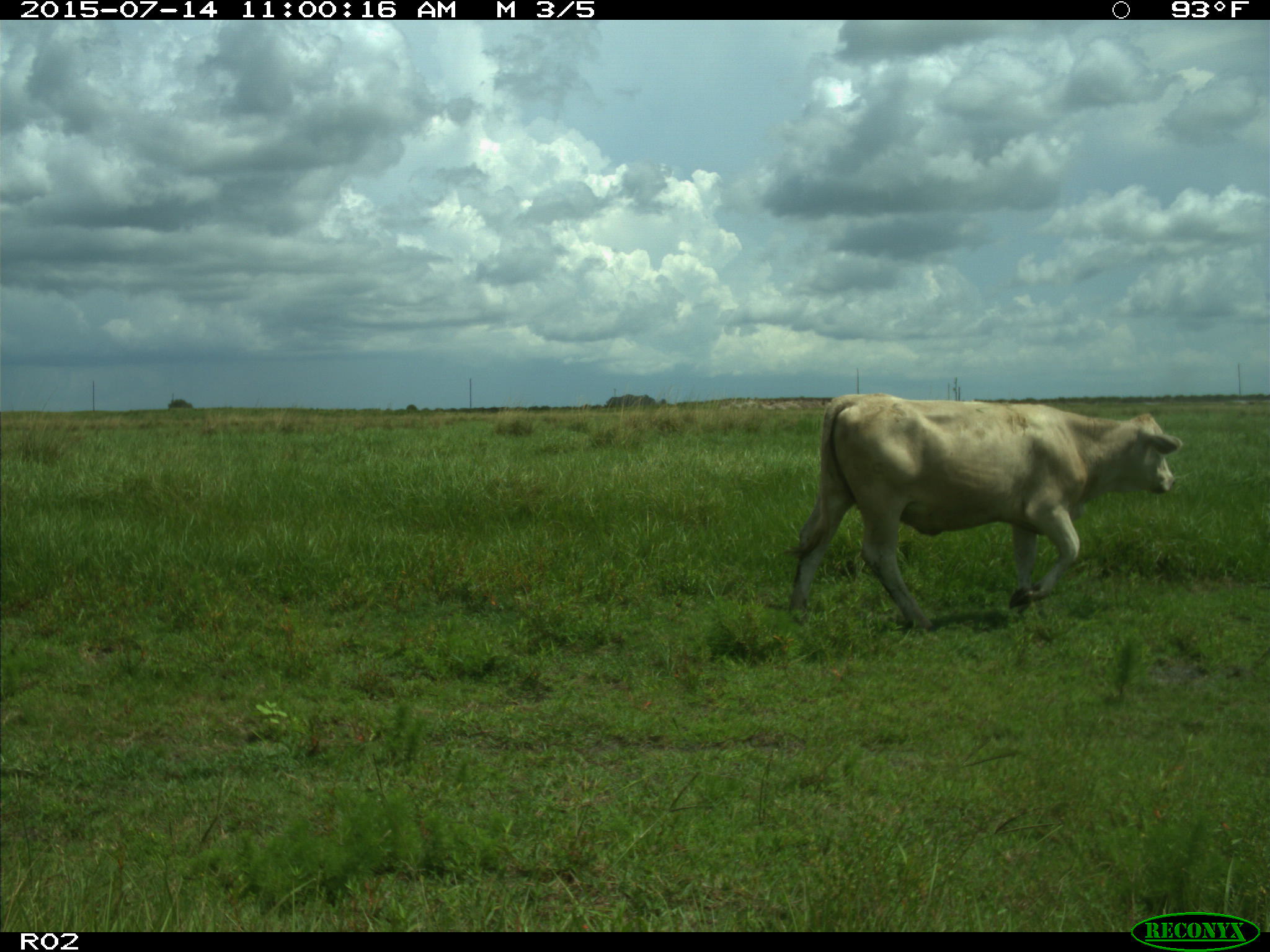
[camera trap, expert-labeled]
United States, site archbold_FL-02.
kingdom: Animalia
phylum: Chordata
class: Mammalia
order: Artiodactyla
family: Bovidae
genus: Bos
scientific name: Bos taurus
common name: domestic cow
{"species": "Bos taurus (domestic cow)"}